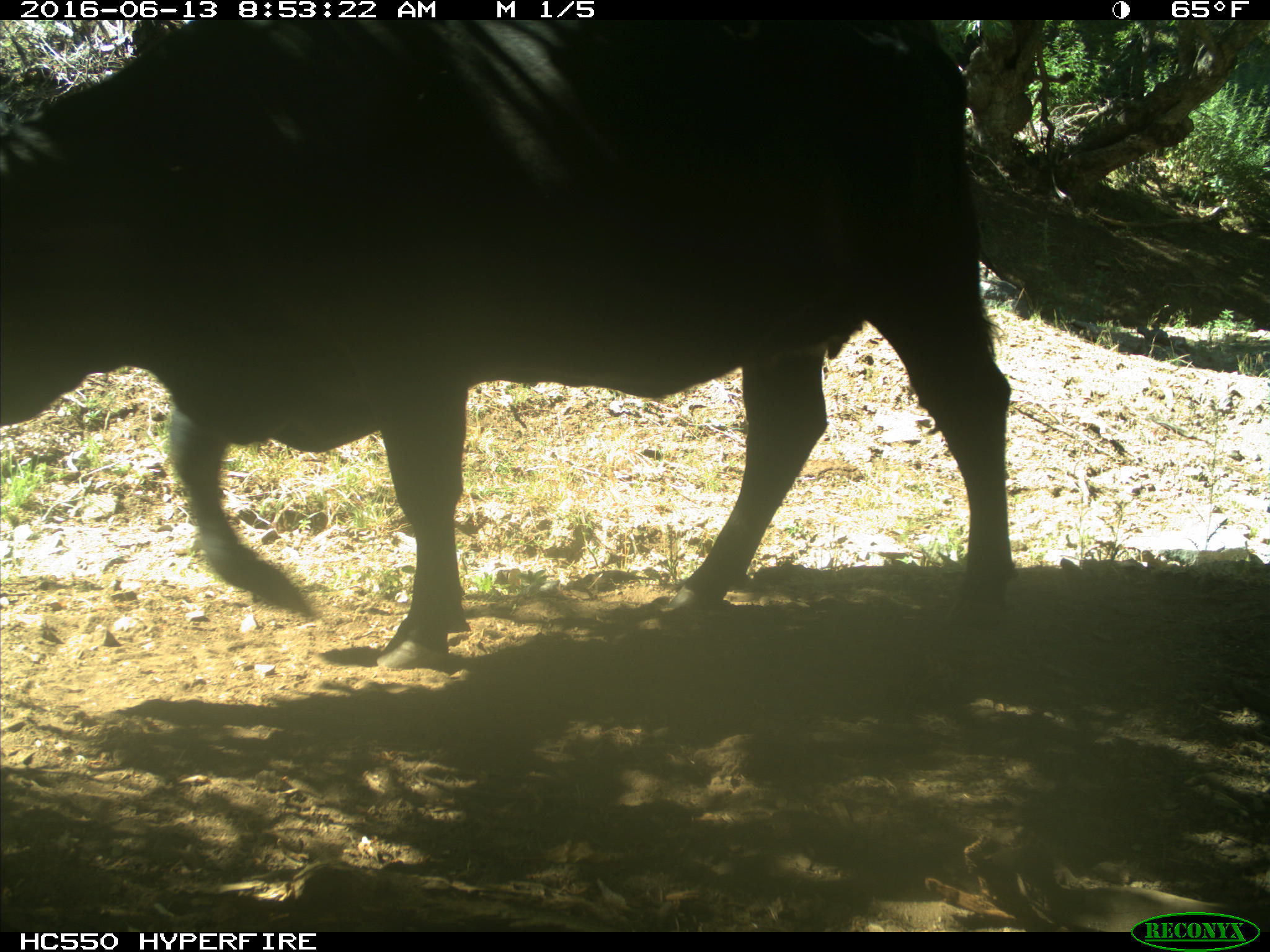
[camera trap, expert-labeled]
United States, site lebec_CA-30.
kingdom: Animalia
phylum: Chordata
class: Mammalia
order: Artiodactyla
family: Bovidae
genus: Bos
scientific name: Bos taurus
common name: domestic cow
Bos taurus (domestic cow).